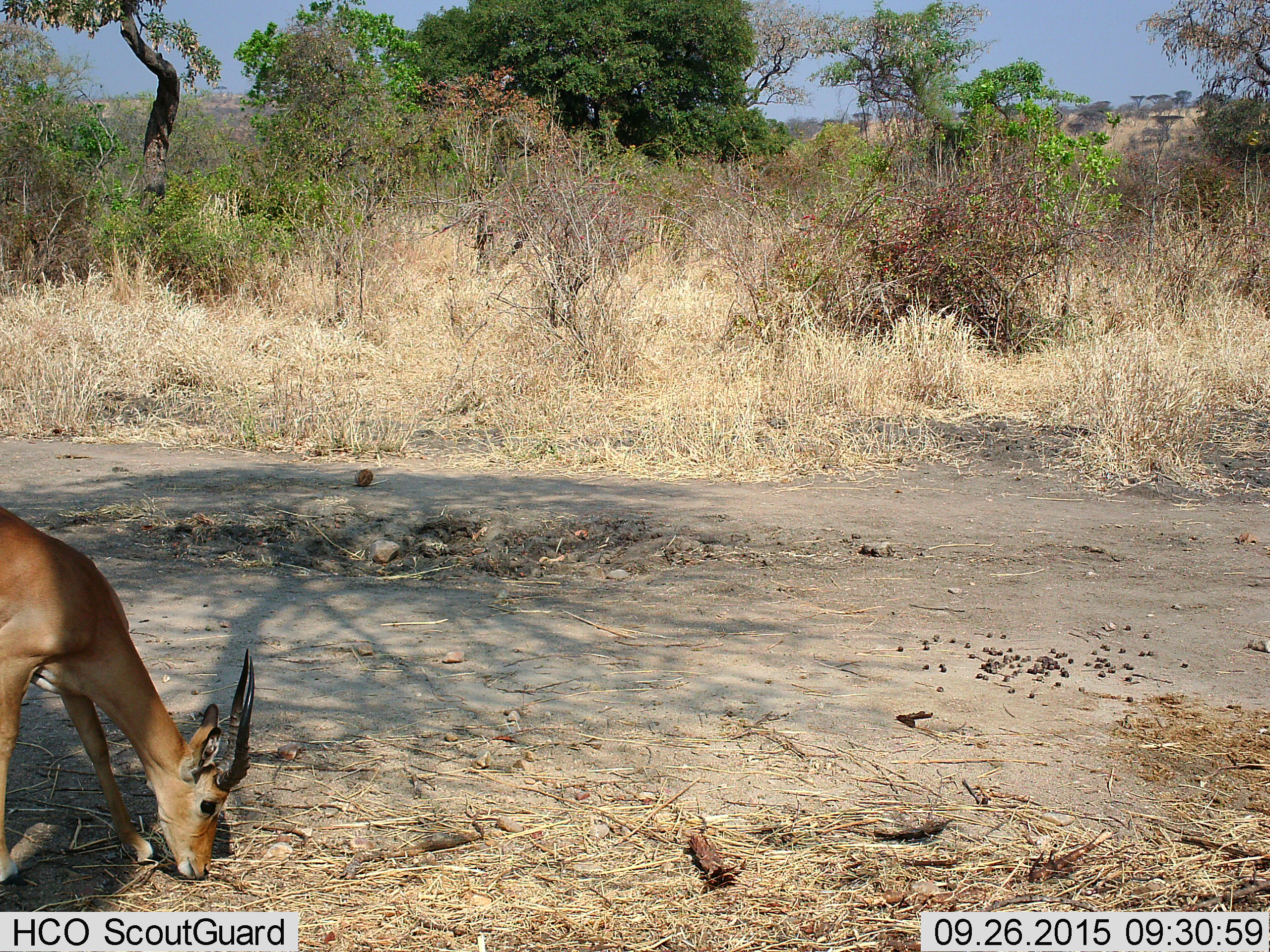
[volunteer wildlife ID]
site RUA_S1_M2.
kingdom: Animalia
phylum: Chordata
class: Mammalia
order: Artiodactyla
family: Bovidae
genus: Aepyceros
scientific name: Aepyceros melampus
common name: impala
Impala (Aepyceros melampus), count 1. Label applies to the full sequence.